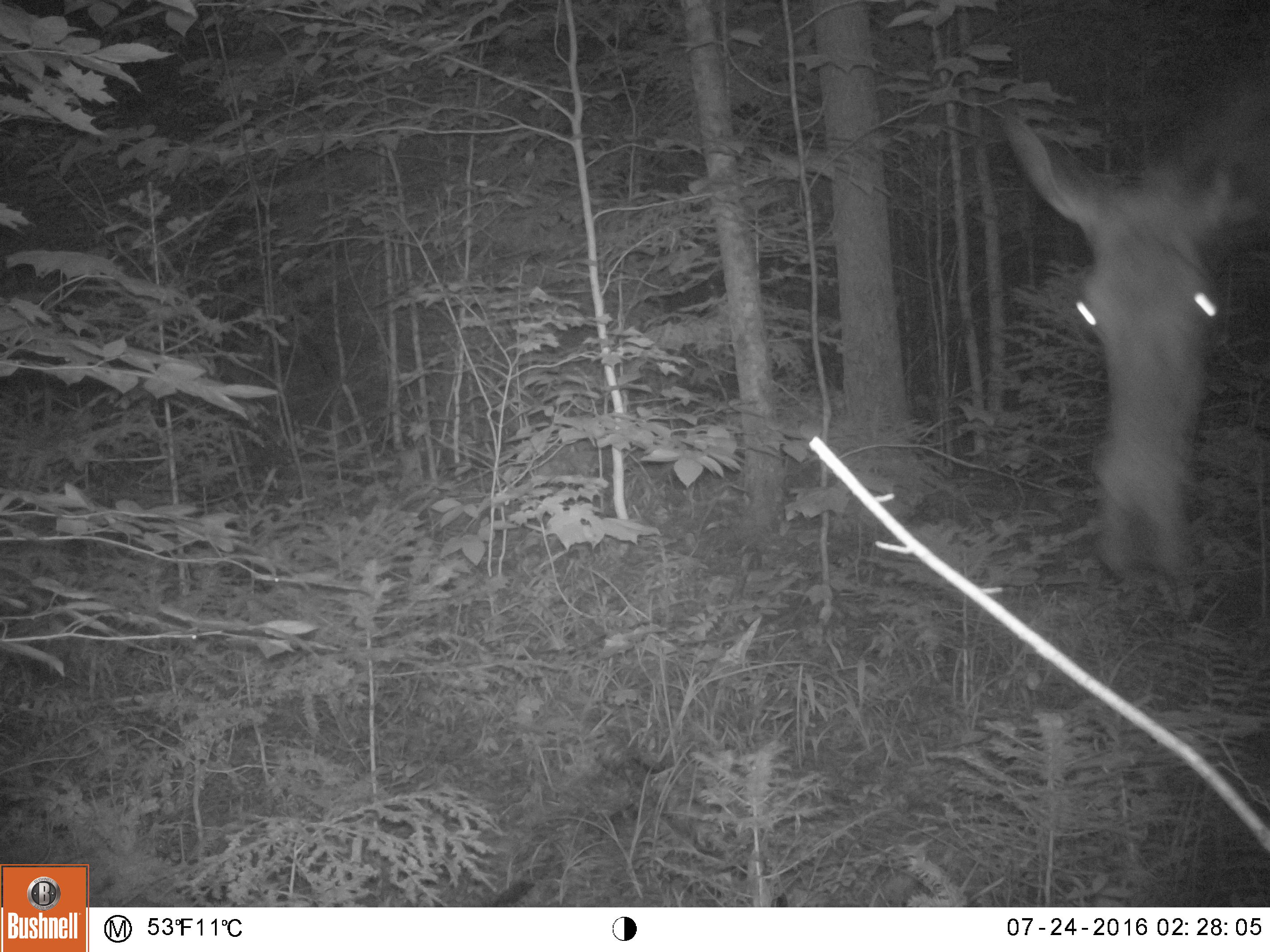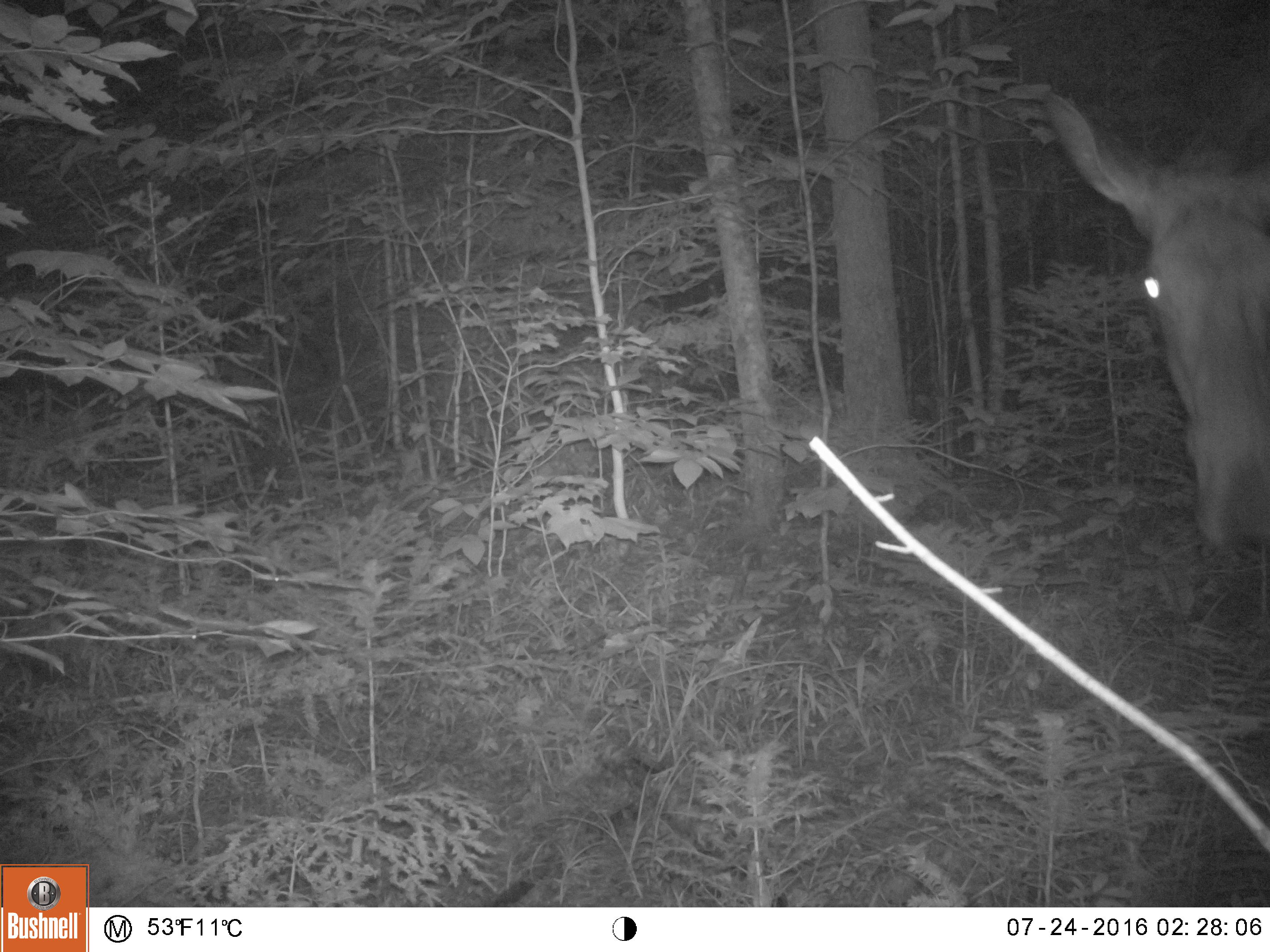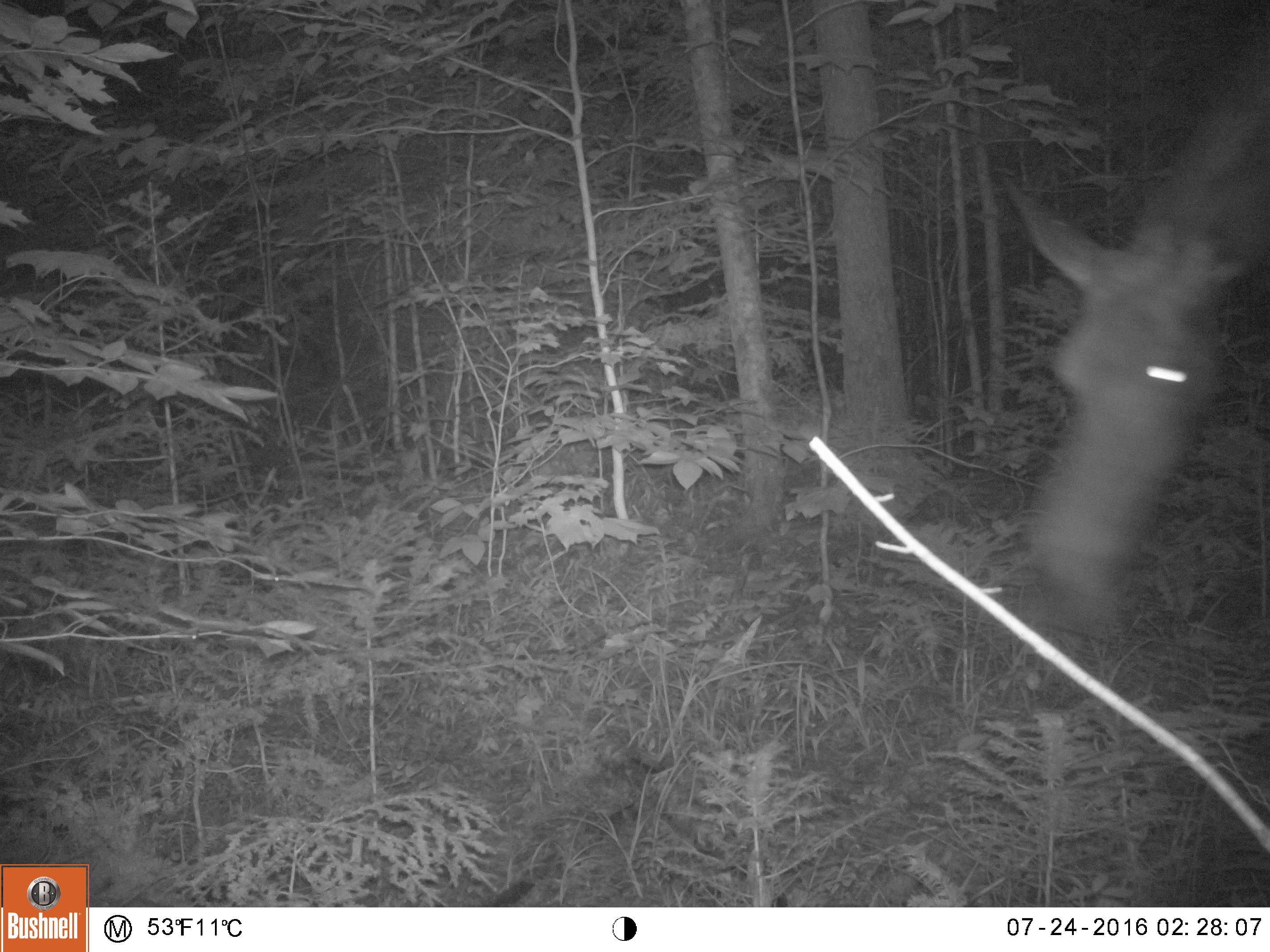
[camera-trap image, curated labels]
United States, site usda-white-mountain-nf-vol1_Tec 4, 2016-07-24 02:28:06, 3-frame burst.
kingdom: Animalia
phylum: Chordata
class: Mammalia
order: Artiodactyla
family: Cervidae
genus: Alces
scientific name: Alces alces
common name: moose